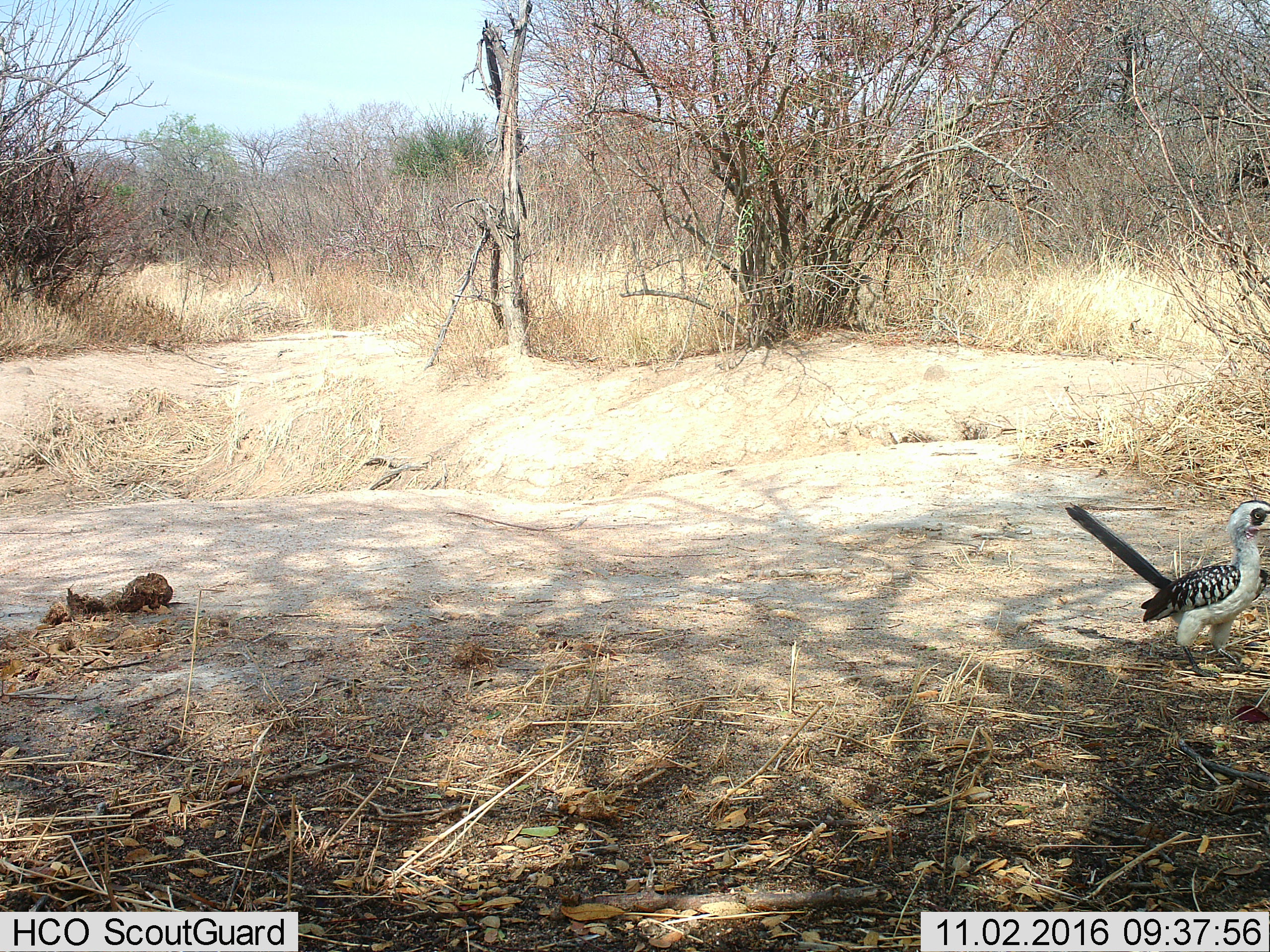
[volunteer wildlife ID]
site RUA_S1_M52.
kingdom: Animalia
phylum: Chordata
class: Aves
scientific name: Aves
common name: bird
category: birdother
Birdother (bird) (Aves), count 1. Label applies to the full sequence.